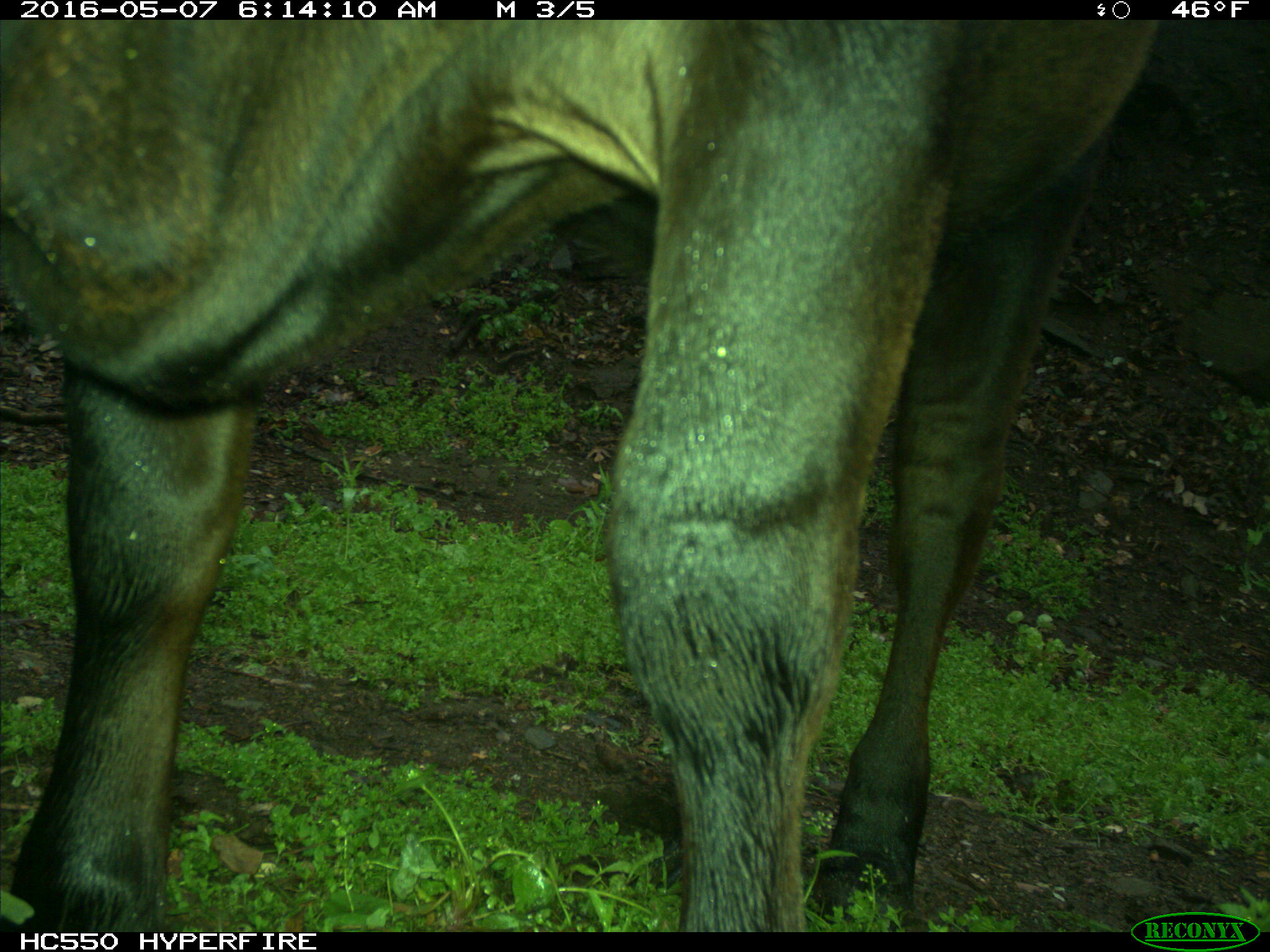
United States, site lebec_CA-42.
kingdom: Animalia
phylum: Chordata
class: Mammalia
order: Artiodactyla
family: Bovidae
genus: Bos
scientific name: Bos taurus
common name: domestic cow